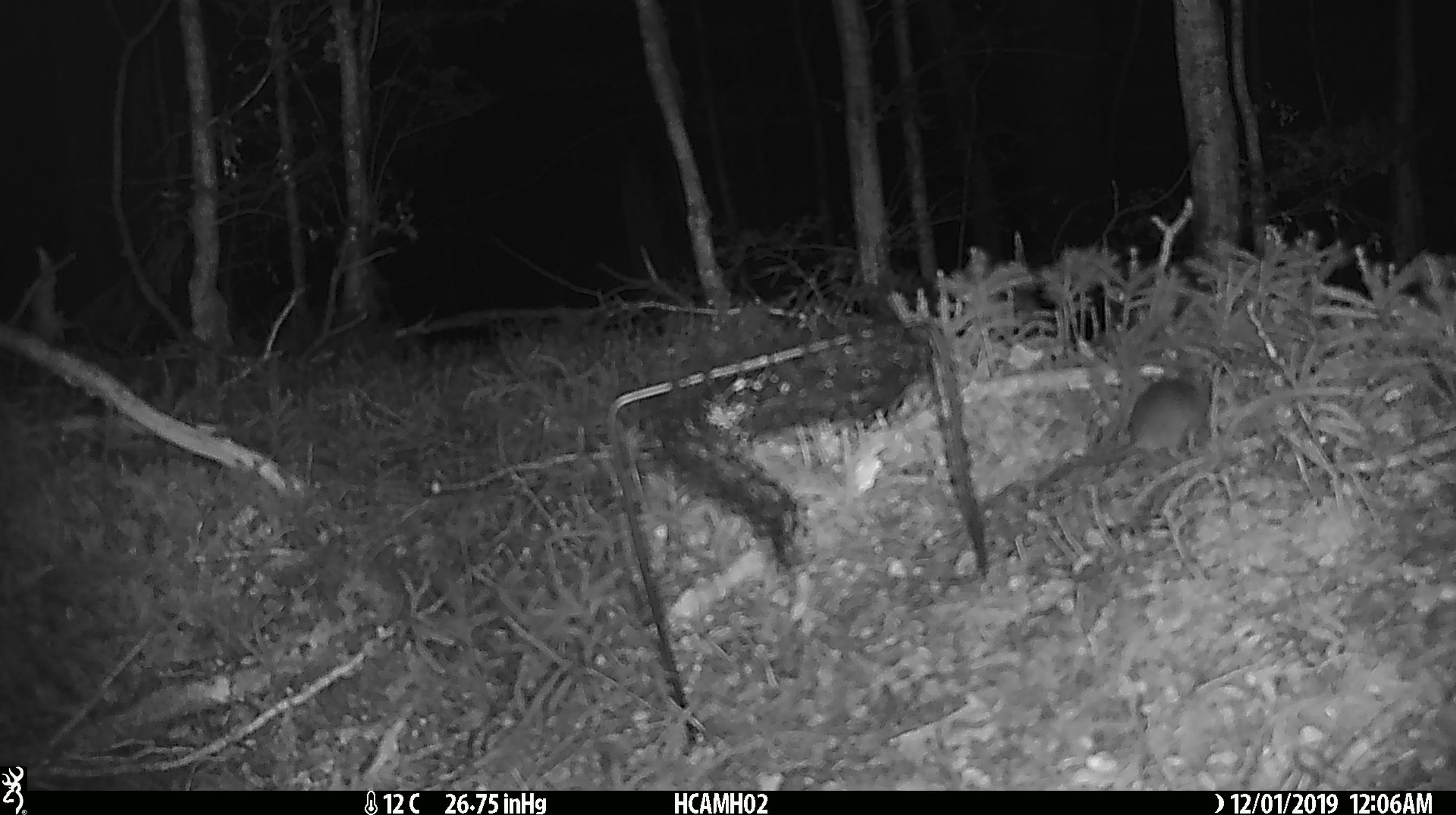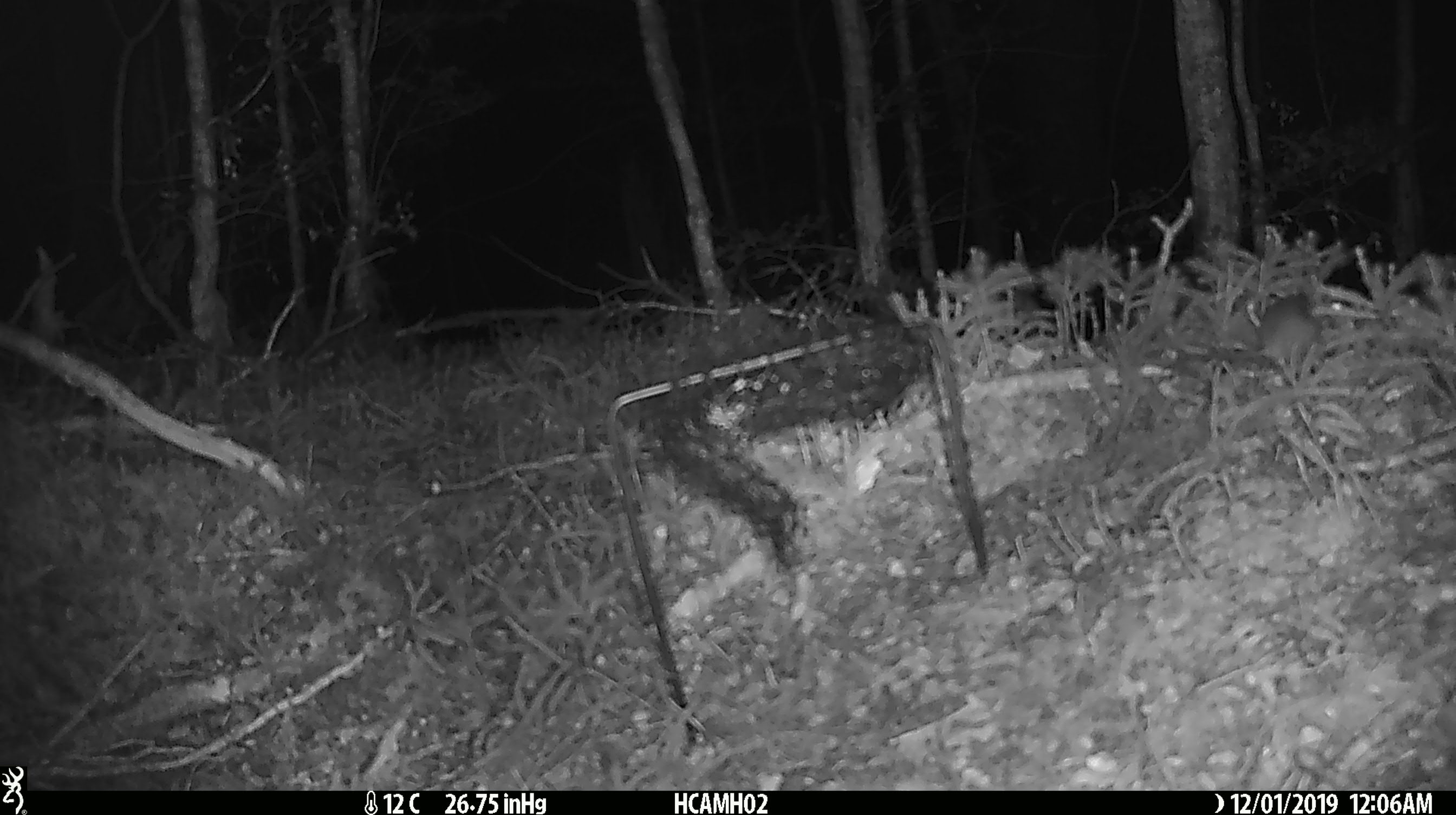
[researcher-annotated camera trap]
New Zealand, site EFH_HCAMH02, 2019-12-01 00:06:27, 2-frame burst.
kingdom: Animalia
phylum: Chordata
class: Mammalia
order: Rodentia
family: Muridae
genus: Mus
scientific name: Mus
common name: mouse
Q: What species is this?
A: Mouse (Mus).